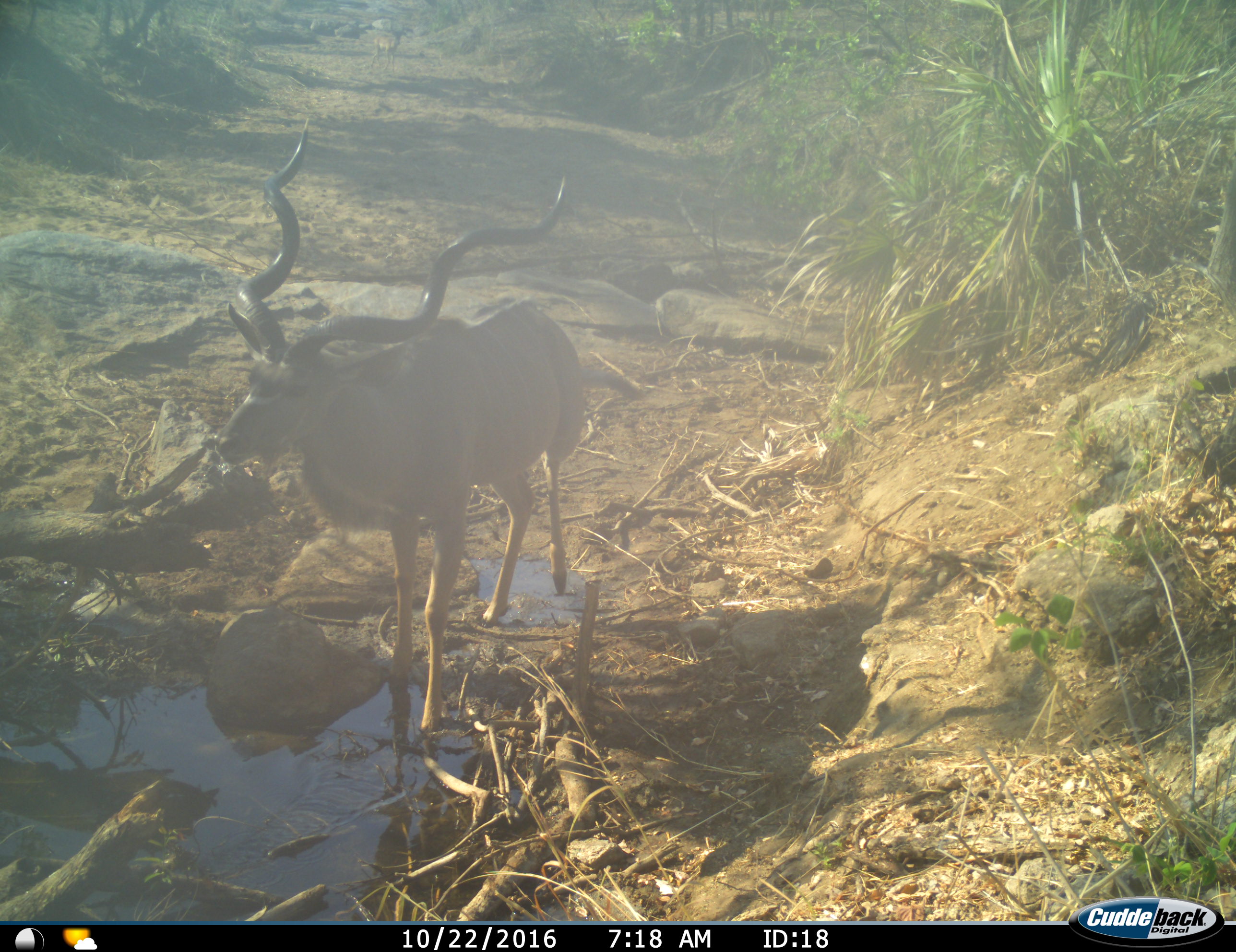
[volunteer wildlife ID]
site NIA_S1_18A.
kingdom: Animalia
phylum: Chordata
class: Mammalia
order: Artiodactyla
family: Bovidae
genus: Tragelaphus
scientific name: Tragelaphus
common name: kudu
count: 1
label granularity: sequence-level